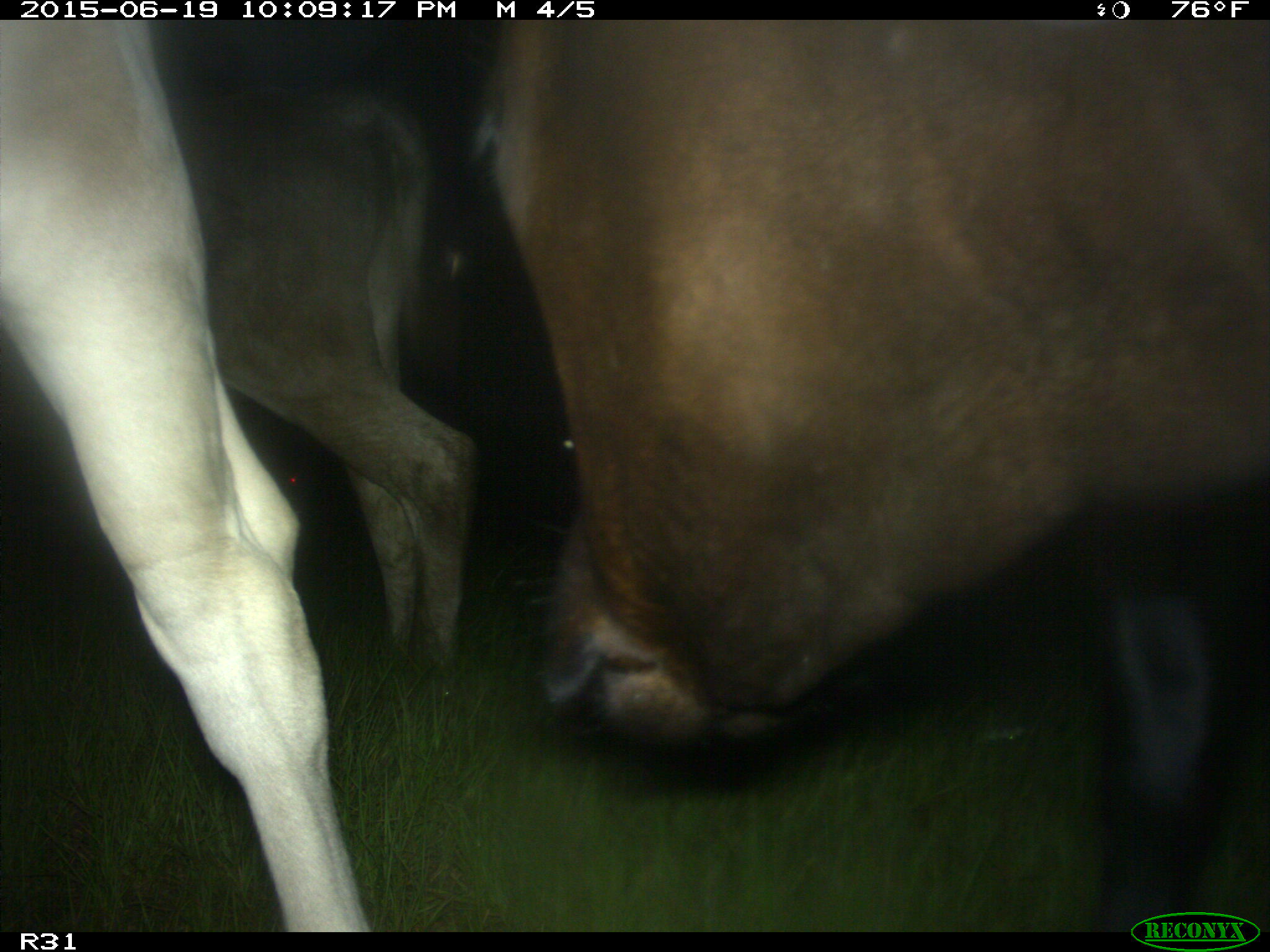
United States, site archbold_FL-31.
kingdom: Animalia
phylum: Chordata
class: Mammalia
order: Artiodactyla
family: Bovidae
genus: Bos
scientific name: Bos taurus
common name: domestic cow